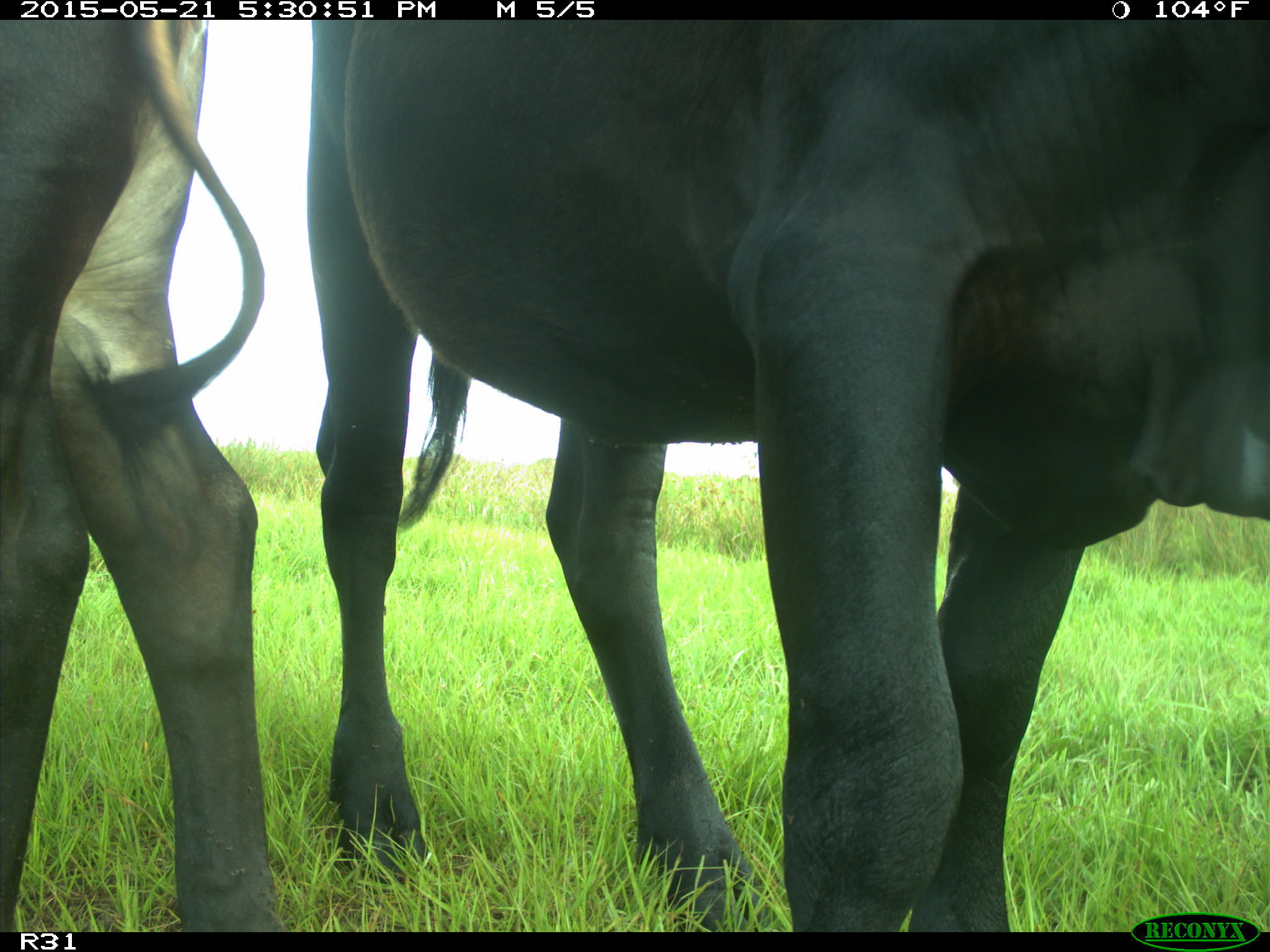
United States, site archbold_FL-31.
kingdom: Animalia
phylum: Chordata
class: Mammalia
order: Artiodactyla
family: Bovidae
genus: Bos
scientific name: Bos taurus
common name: domestic cow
Bos taurus (domestic cow).